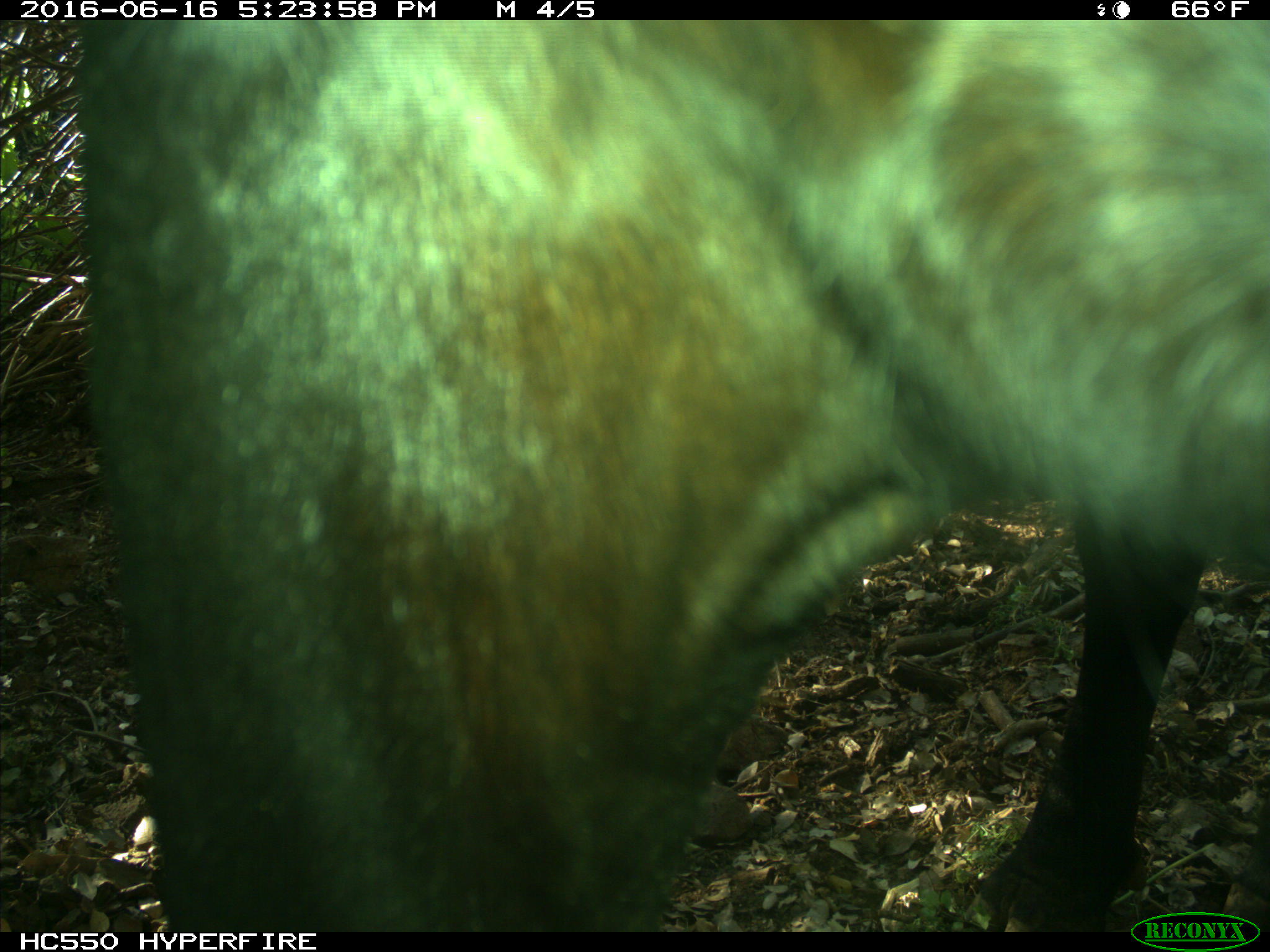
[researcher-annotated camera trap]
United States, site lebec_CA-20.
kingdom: Animalia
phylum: Chordata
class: Mammalia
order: Artiodactyla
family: Bovidae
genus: Bos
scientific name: Bos taurus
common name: domestic cow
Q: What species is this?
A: Bos taurus (domestic cow).